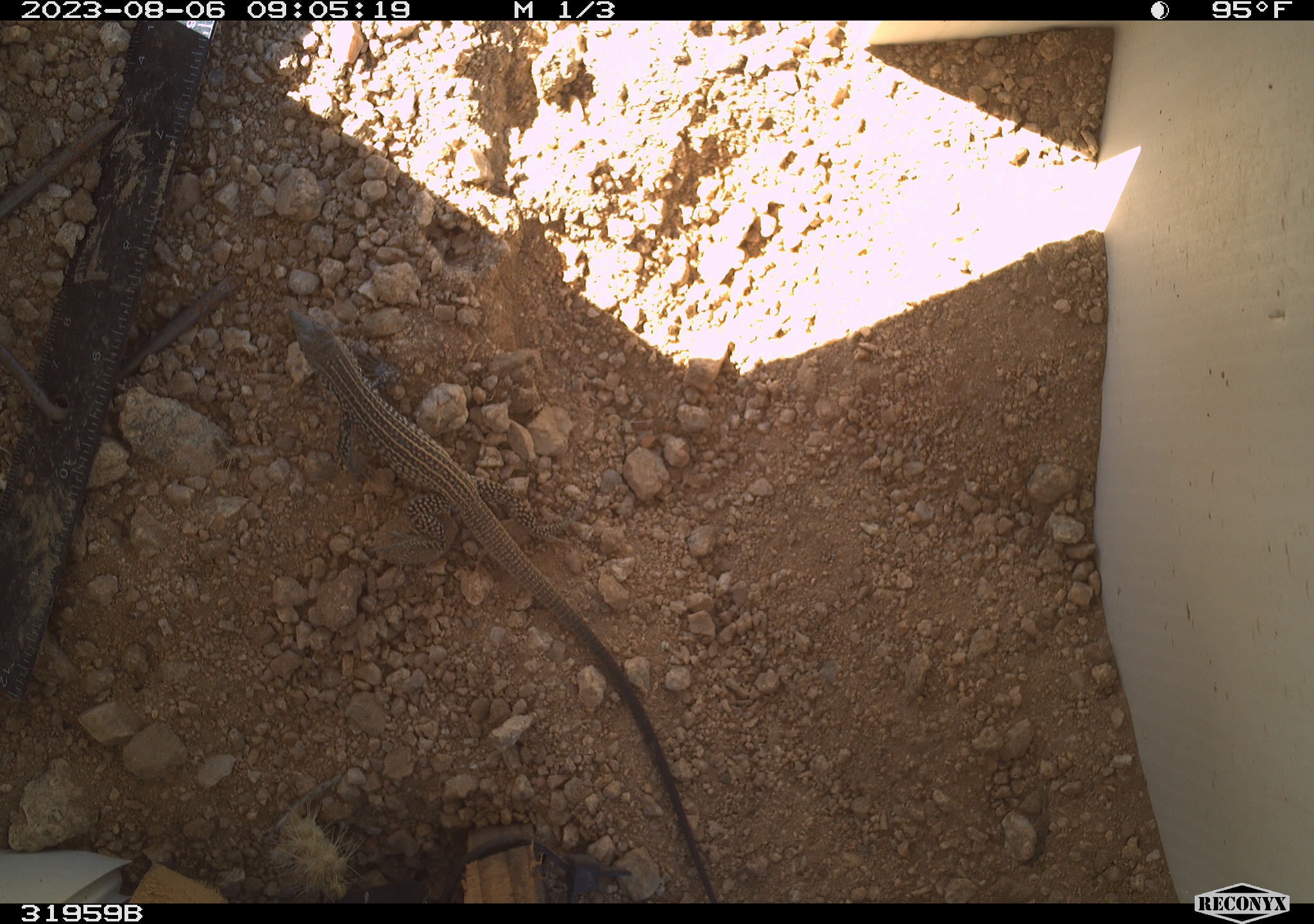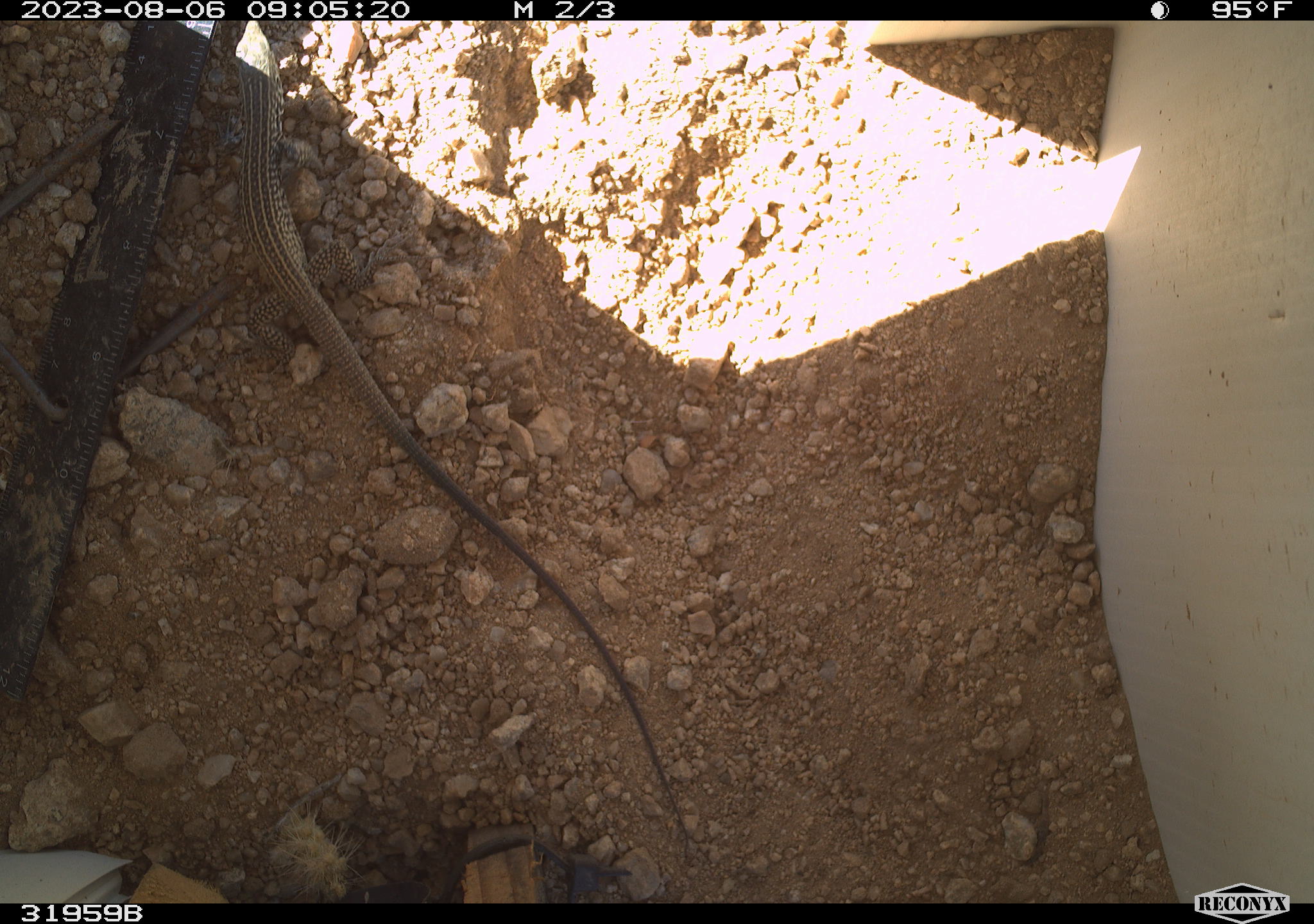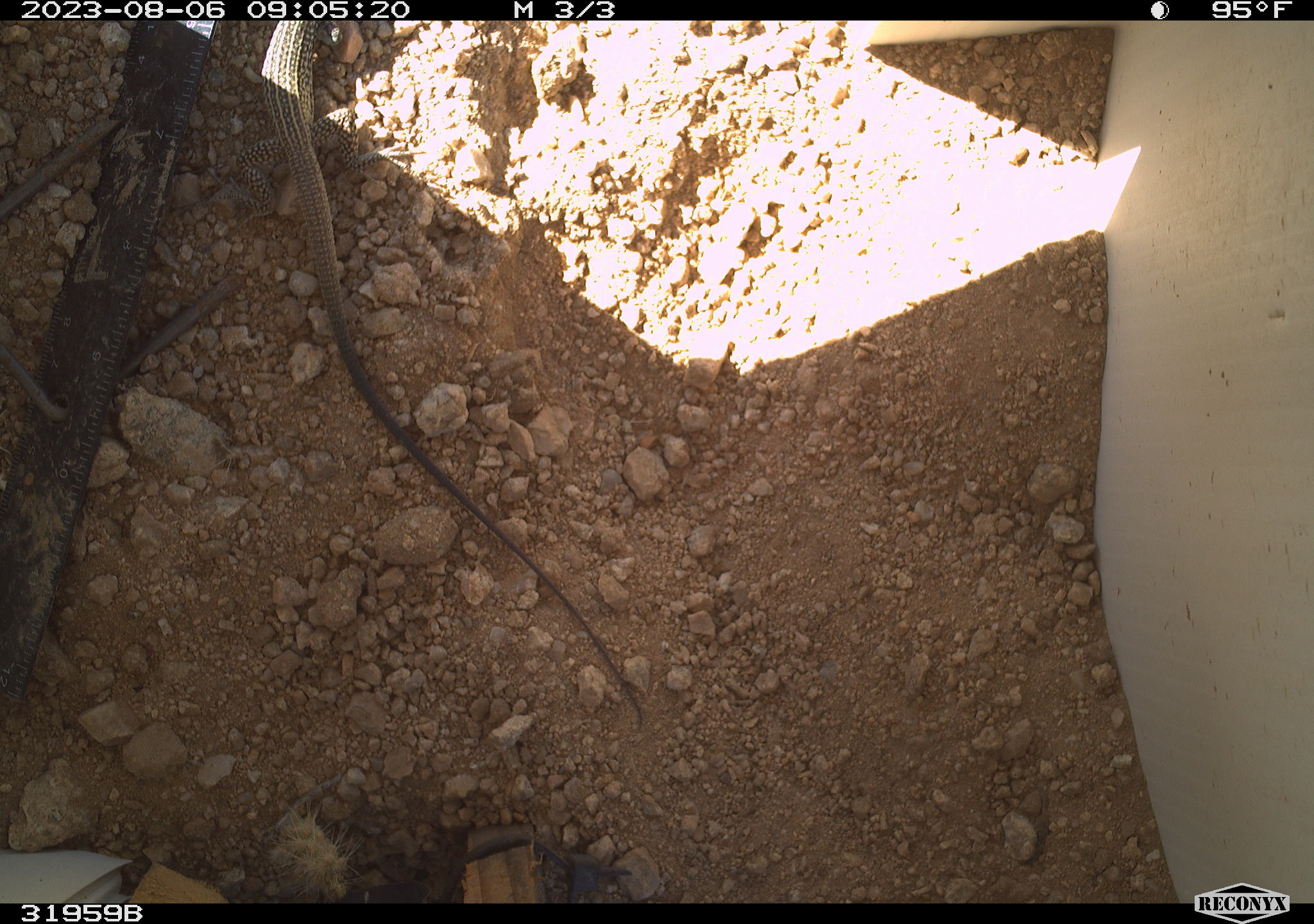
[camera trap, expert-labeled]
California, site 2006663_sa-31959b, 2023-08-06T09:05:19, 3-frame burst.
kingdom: Animalia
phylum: Chordata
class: Reptilia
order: Squamata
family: Teiidae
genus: Aspidoscelis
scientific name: Aspidoscelis tigris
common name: western whiptail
Western whiptail (Aspidoscelis tigris).